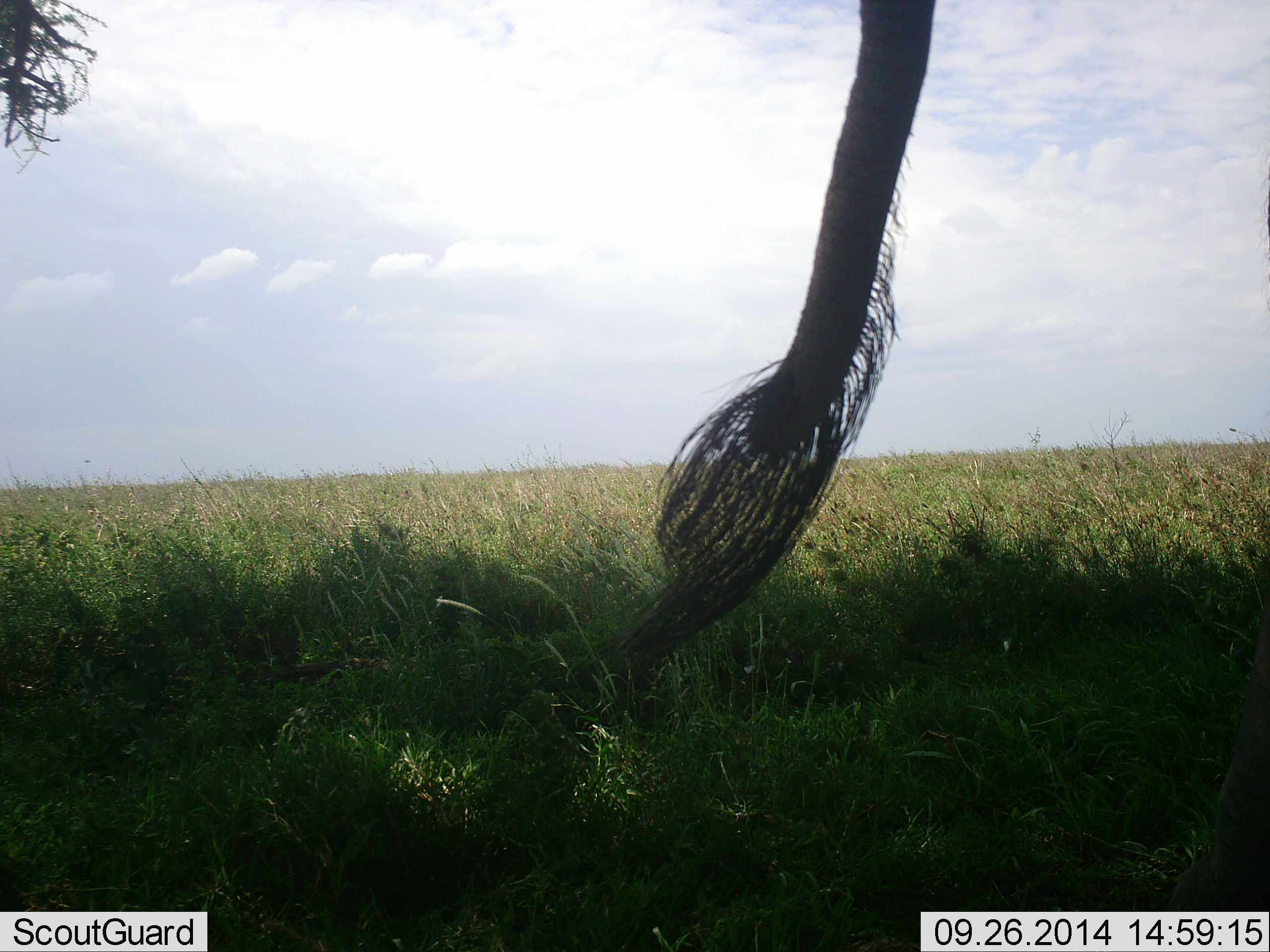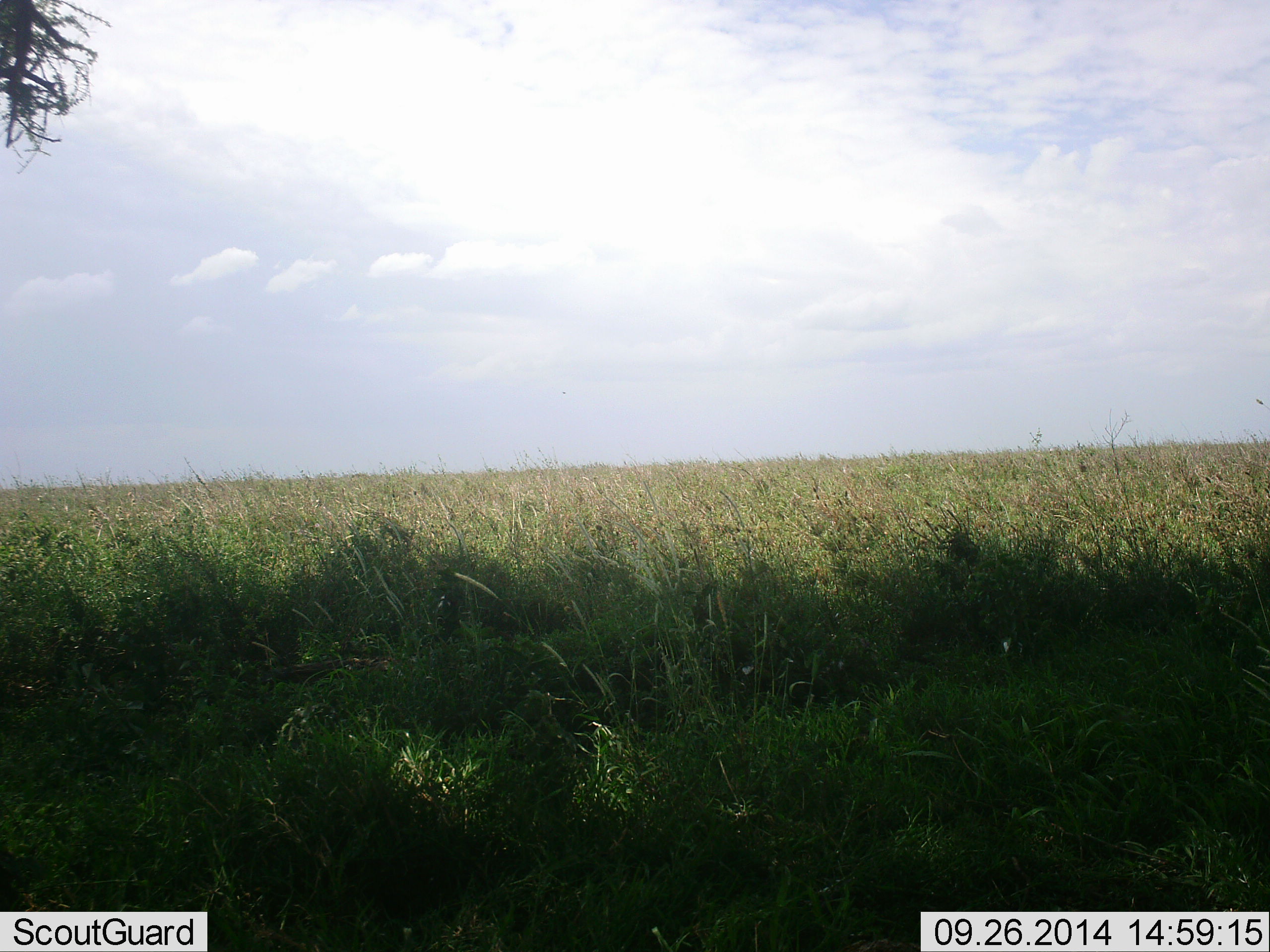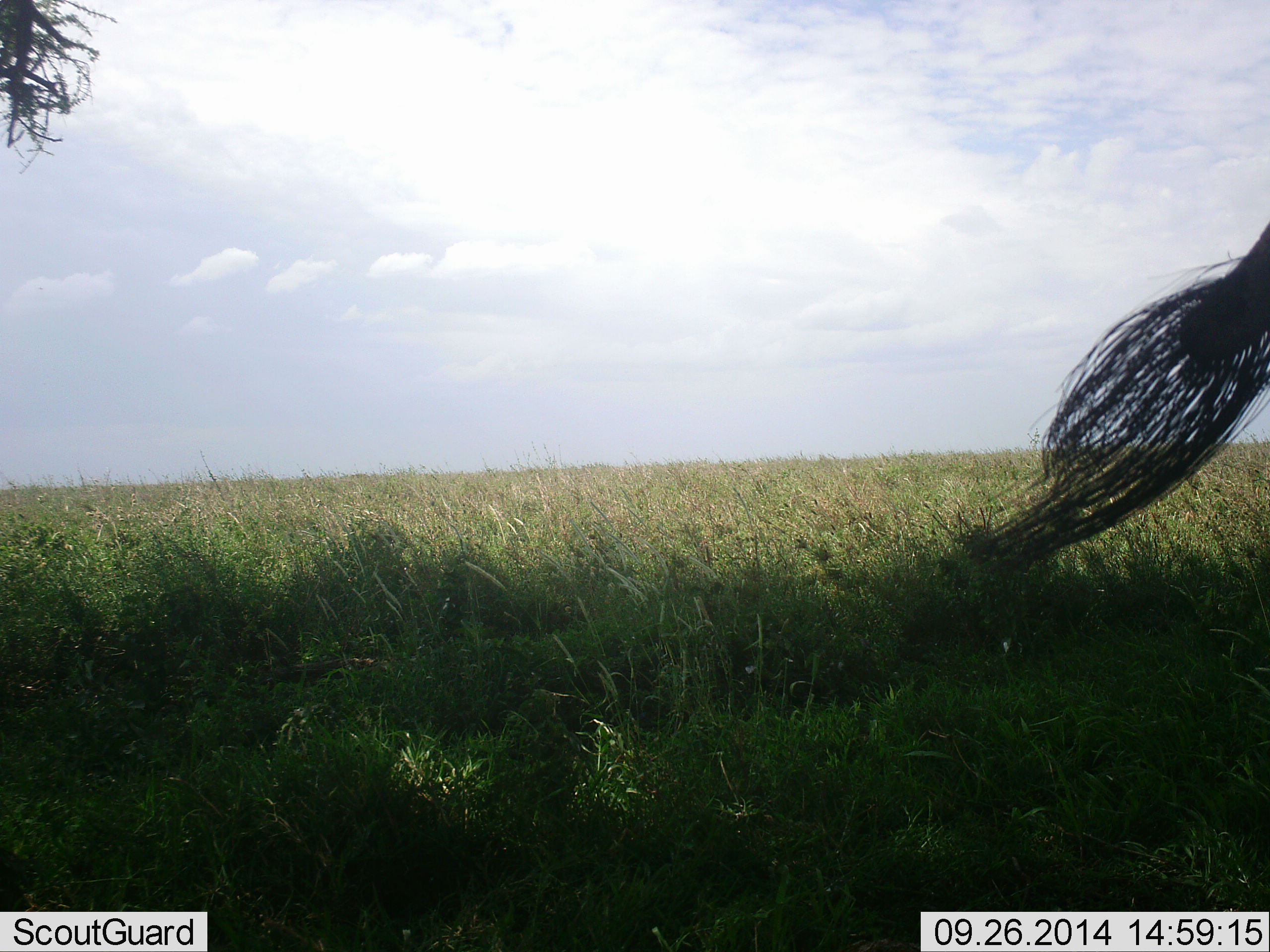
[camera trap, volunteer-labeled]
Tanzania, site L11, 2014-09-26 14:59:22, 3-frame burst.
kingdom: Animalia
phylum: Chordata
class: Mammalia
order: Proboscidea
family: Elephantidae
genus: Loxodonta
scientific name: Loxodonta africana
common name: african bush elephant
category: elephant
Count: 1.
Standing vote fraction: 40%.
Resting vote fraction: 0%.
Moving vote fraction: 60%.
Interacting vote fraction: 10%.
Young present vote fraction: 0%.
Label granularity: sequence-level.